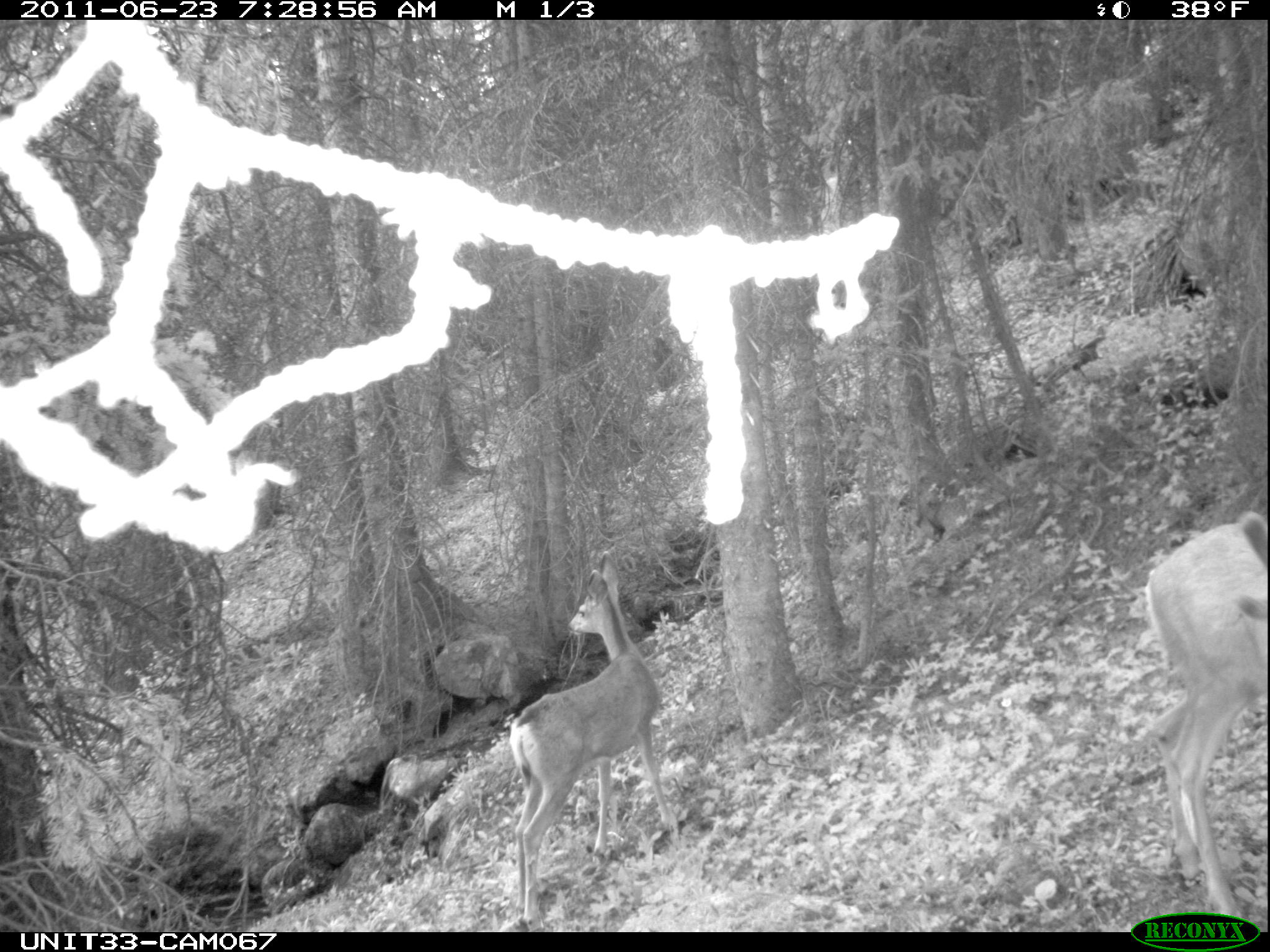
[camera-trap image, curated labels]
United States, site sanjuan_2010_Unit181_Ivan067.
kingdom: Animalia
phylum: Chordata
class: Mammalia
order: Artiodactyla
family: Cervidae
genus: Odocoileus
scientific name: Odocoileus hemionus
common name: mule deer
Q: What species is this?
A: Odocoileus hemionus (mule deer).